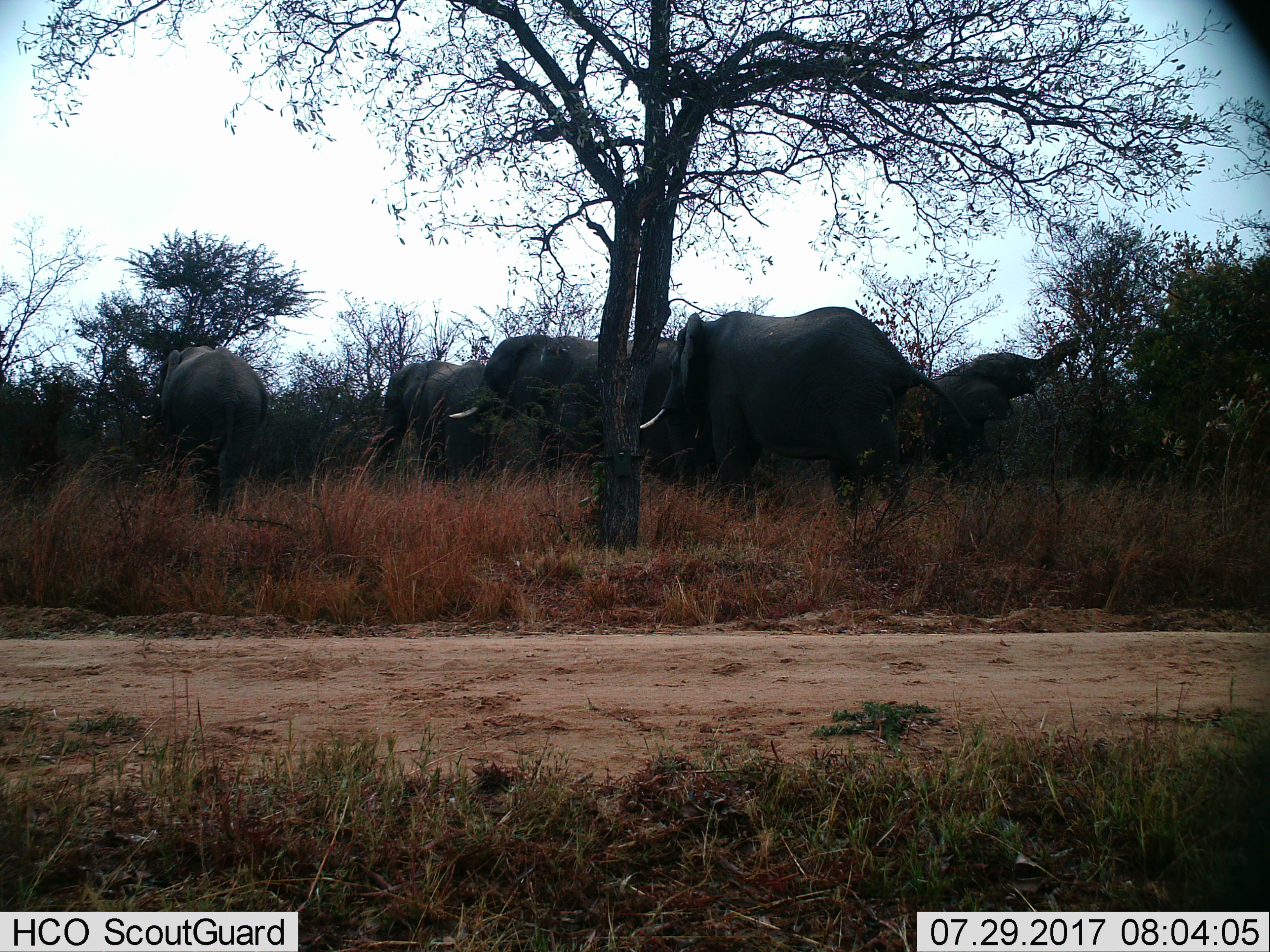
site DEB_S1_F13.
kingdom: Animalia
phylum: Chordata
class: Mammalia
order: Proboscidea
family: Elephantidae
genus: Loxodonta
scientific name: Loxodonta africana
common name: african bush elephant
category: elephant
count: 5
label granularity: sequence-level